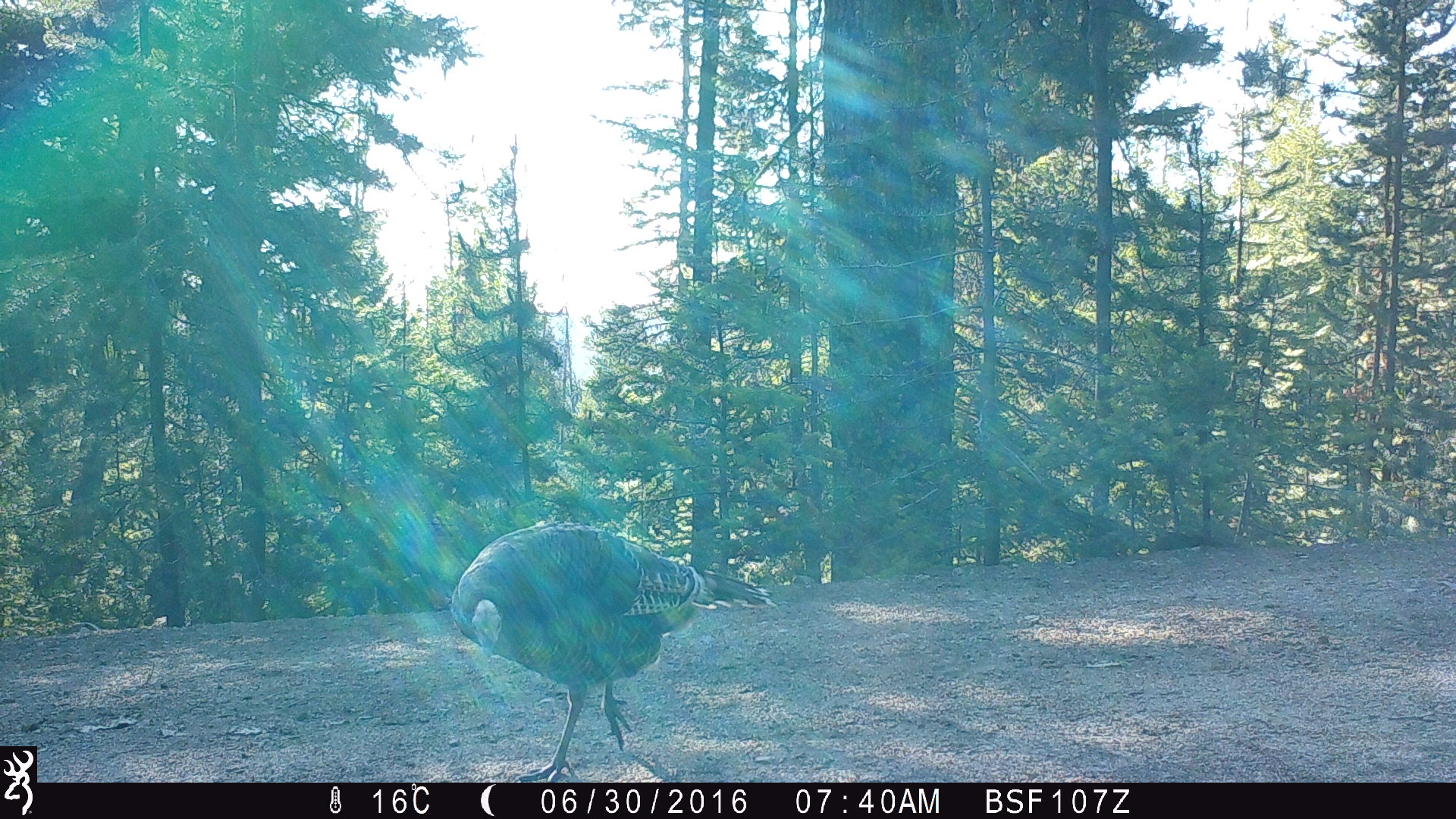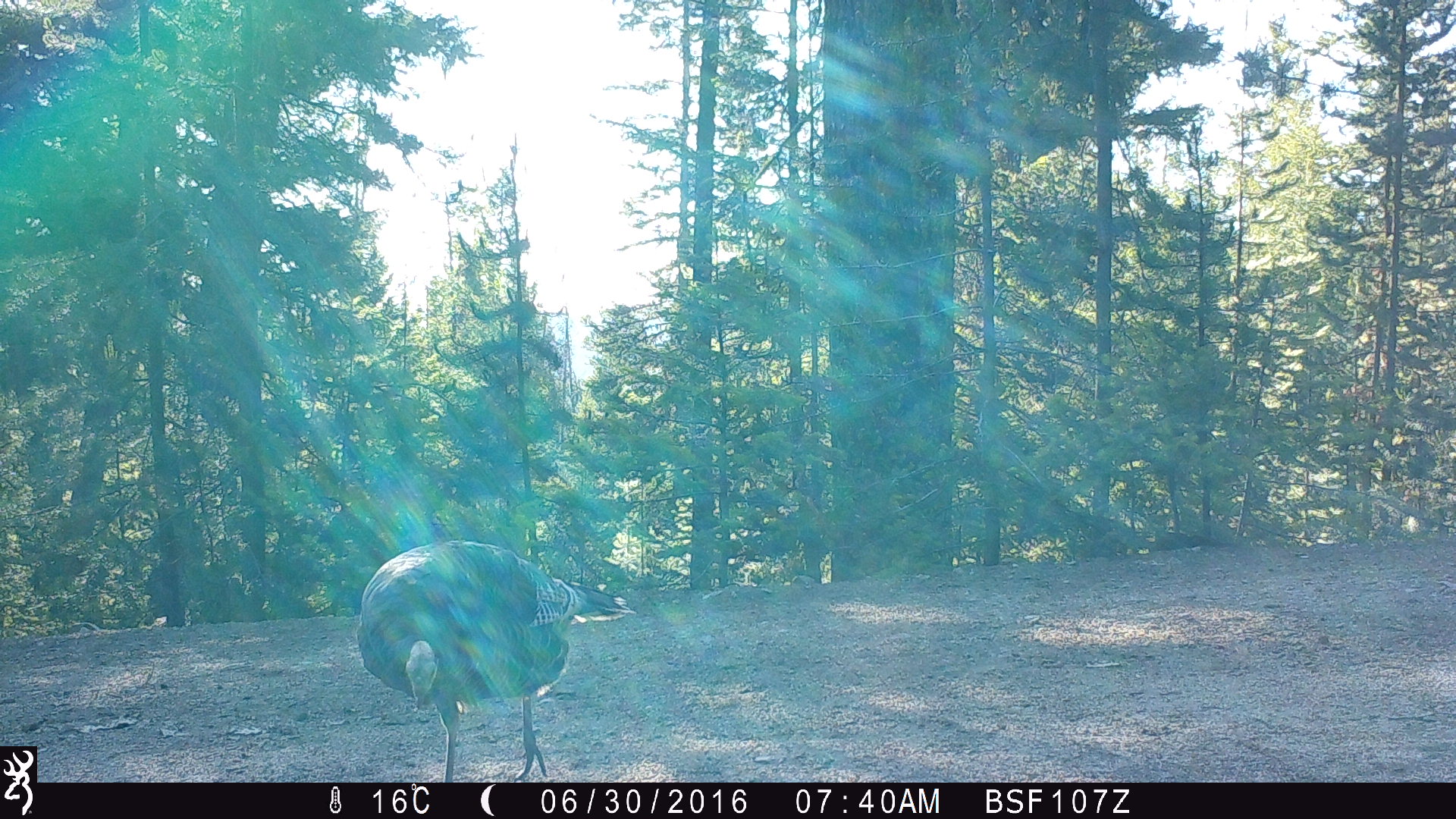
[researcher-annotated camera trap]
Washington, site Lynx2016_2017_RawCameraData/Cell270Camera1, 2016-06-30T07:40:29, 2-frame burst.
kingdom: Animalia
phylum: Chordata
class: Aves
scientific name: Aves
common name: birds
Aves (birds). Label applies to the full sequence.